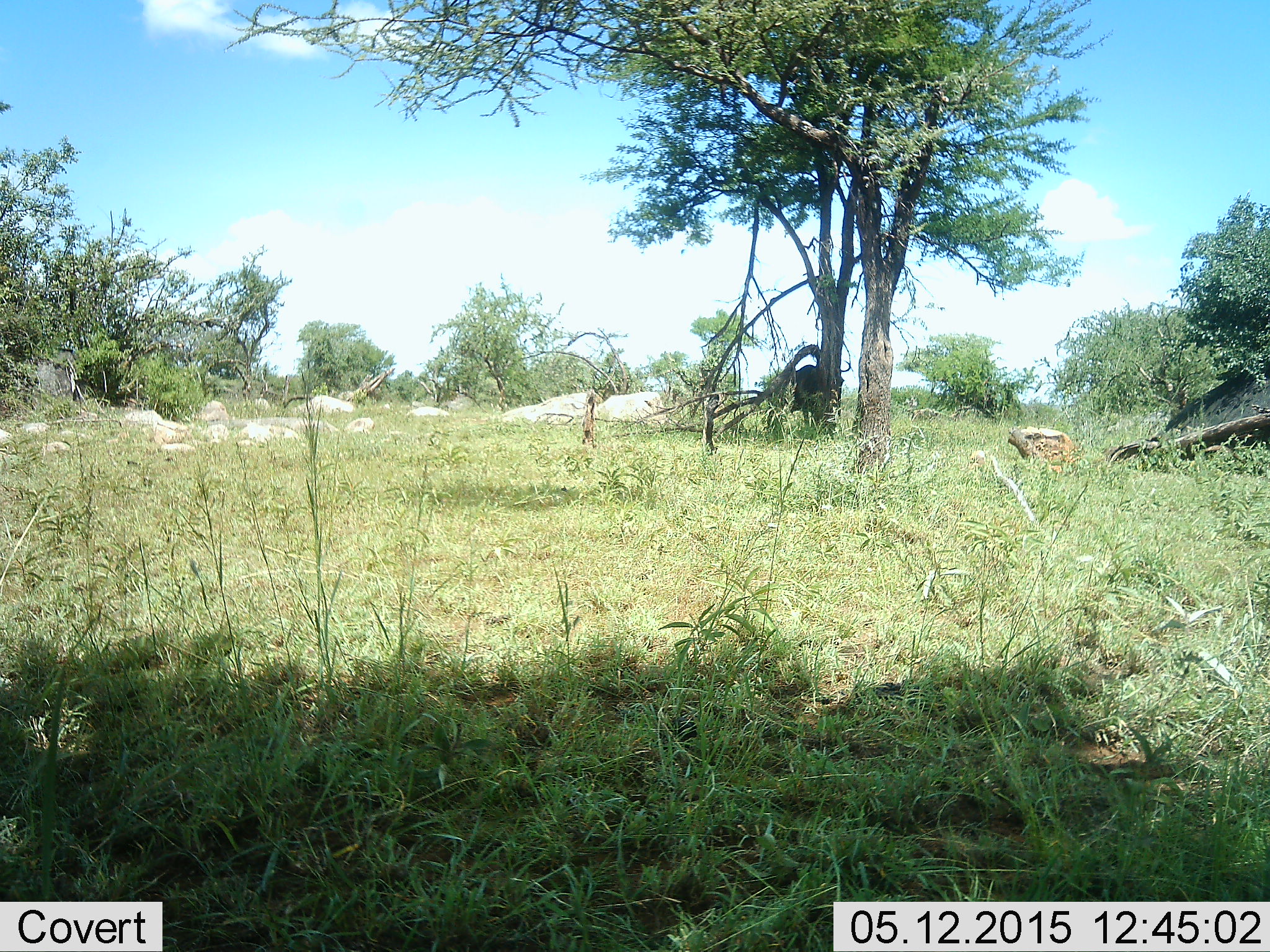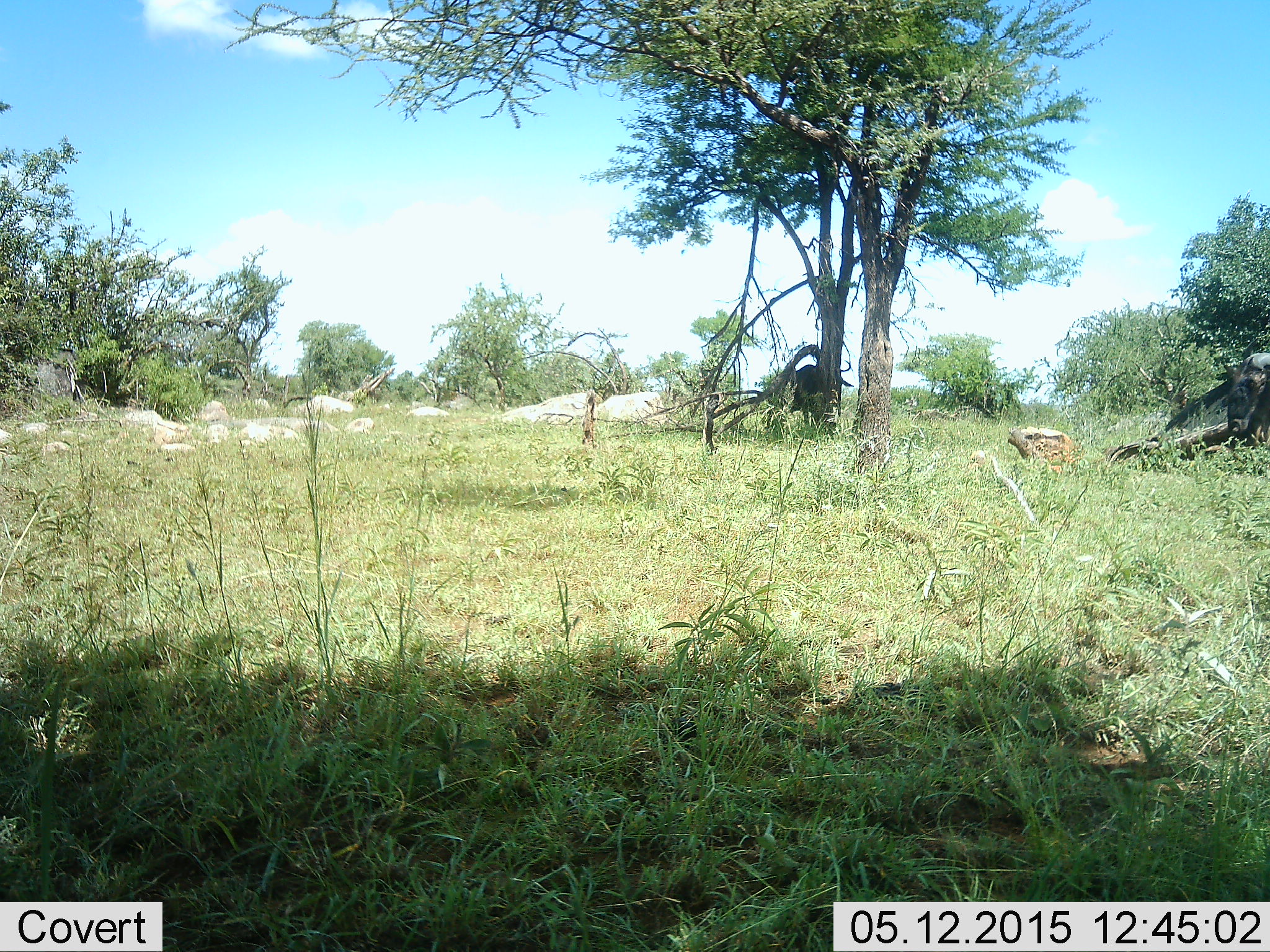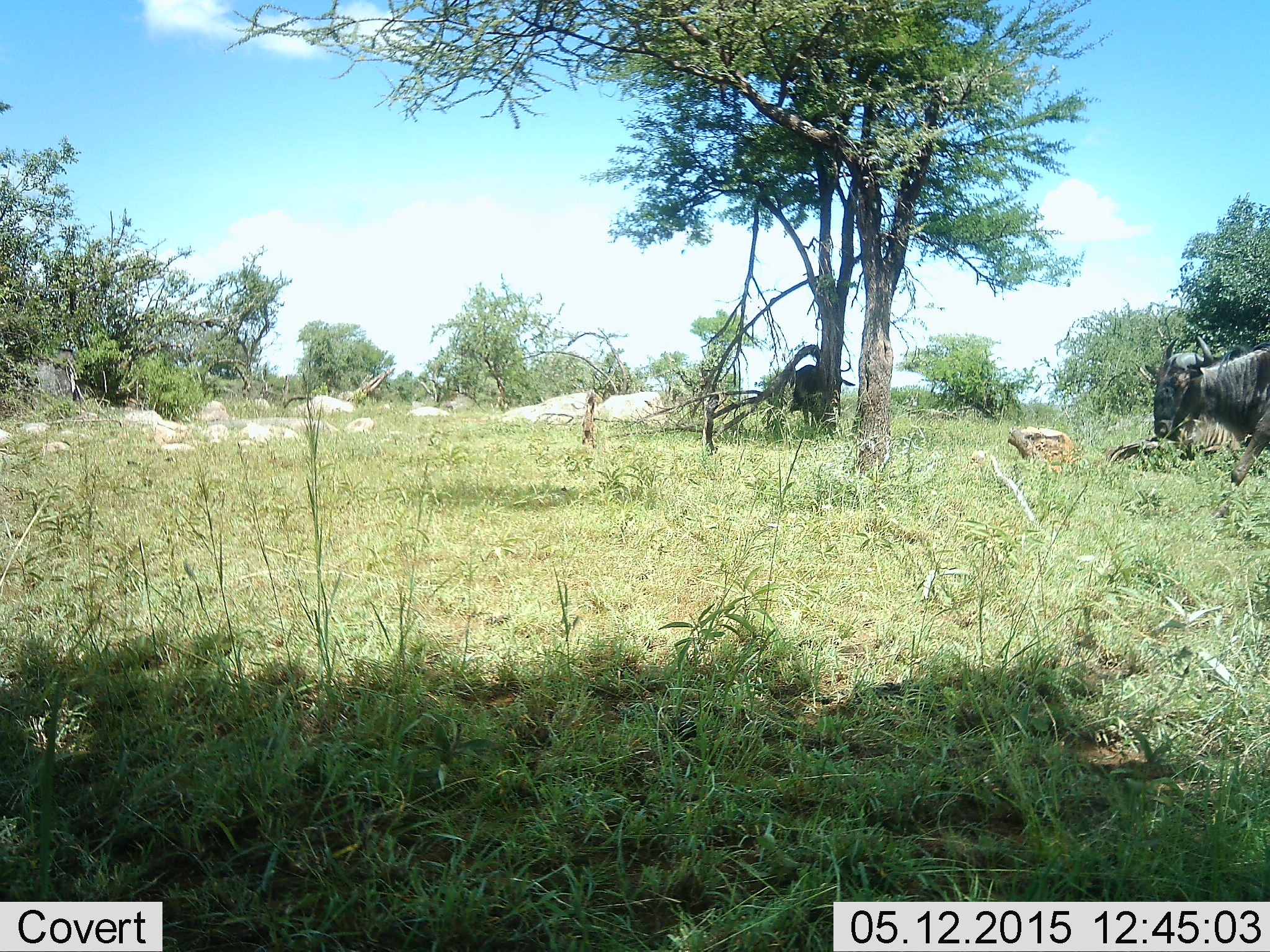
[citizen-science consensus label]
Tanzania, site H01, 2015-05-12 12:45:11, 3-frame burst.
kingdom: Animalia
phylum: Chordata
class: Mammalia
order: Artiodactyla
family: Bovidae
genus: Connochaetes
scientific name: Connochaetes taurinus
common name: blue wildebeest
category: wildebeest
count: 3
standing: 80%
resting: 0%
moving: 90%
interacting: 0%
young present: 0%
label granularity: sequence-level